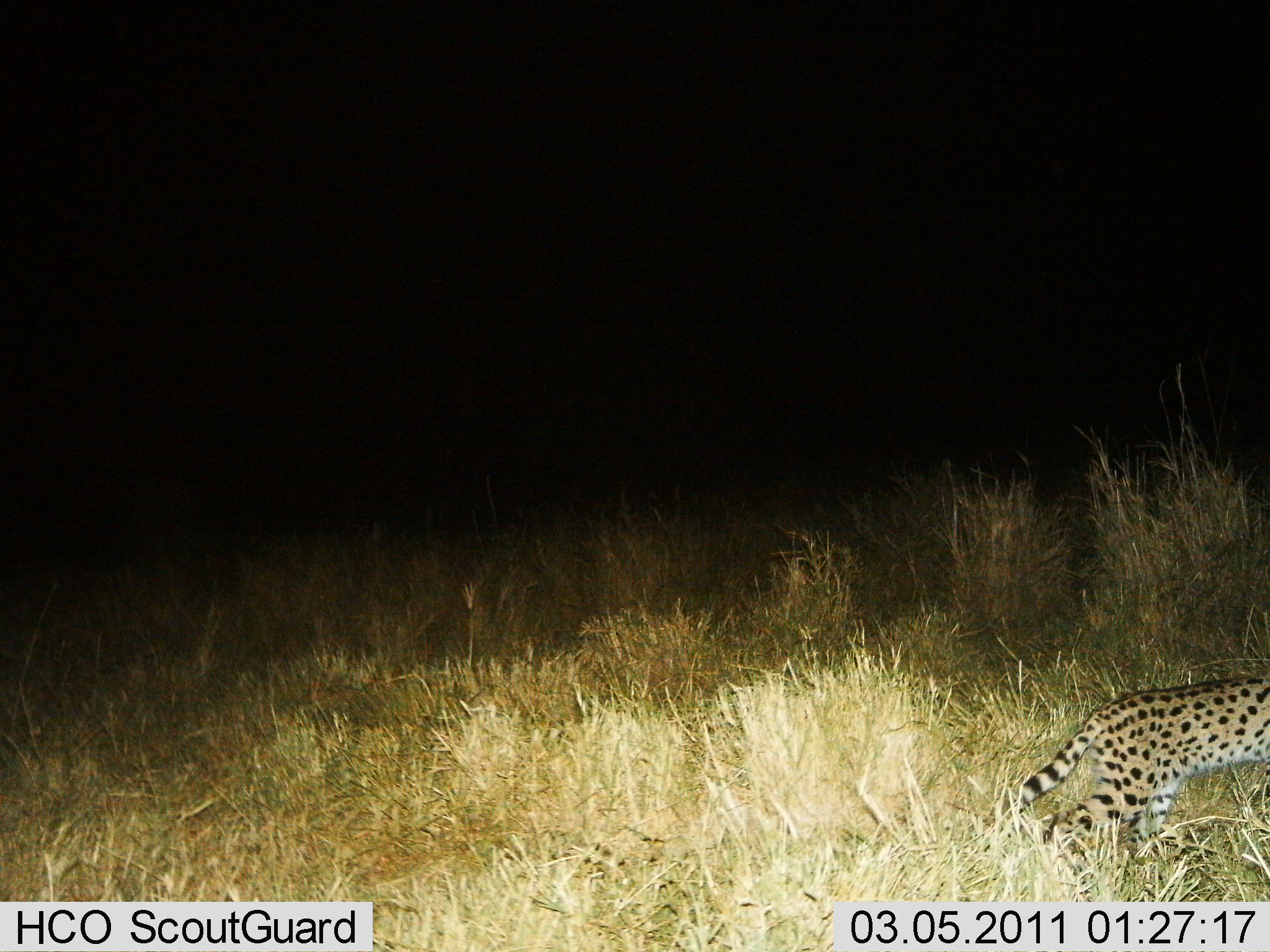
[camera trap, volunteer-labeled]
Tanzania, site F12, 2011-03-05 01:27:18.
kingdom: Animalia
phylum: Chordata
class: Mammalia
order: Carnivora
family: Felidae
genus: Leptailurus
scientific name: Leptailurus serval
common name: serval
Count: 1.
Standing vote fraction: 9%.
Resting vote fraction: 0%.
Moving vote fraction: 100%.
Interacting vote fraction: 0%.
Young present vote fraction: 0%.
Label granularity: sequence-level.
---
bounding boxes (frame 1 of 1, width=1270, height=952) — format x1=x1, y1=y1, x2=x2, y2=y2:
animal: x1=986, y1=676, x2=1270, y2=902